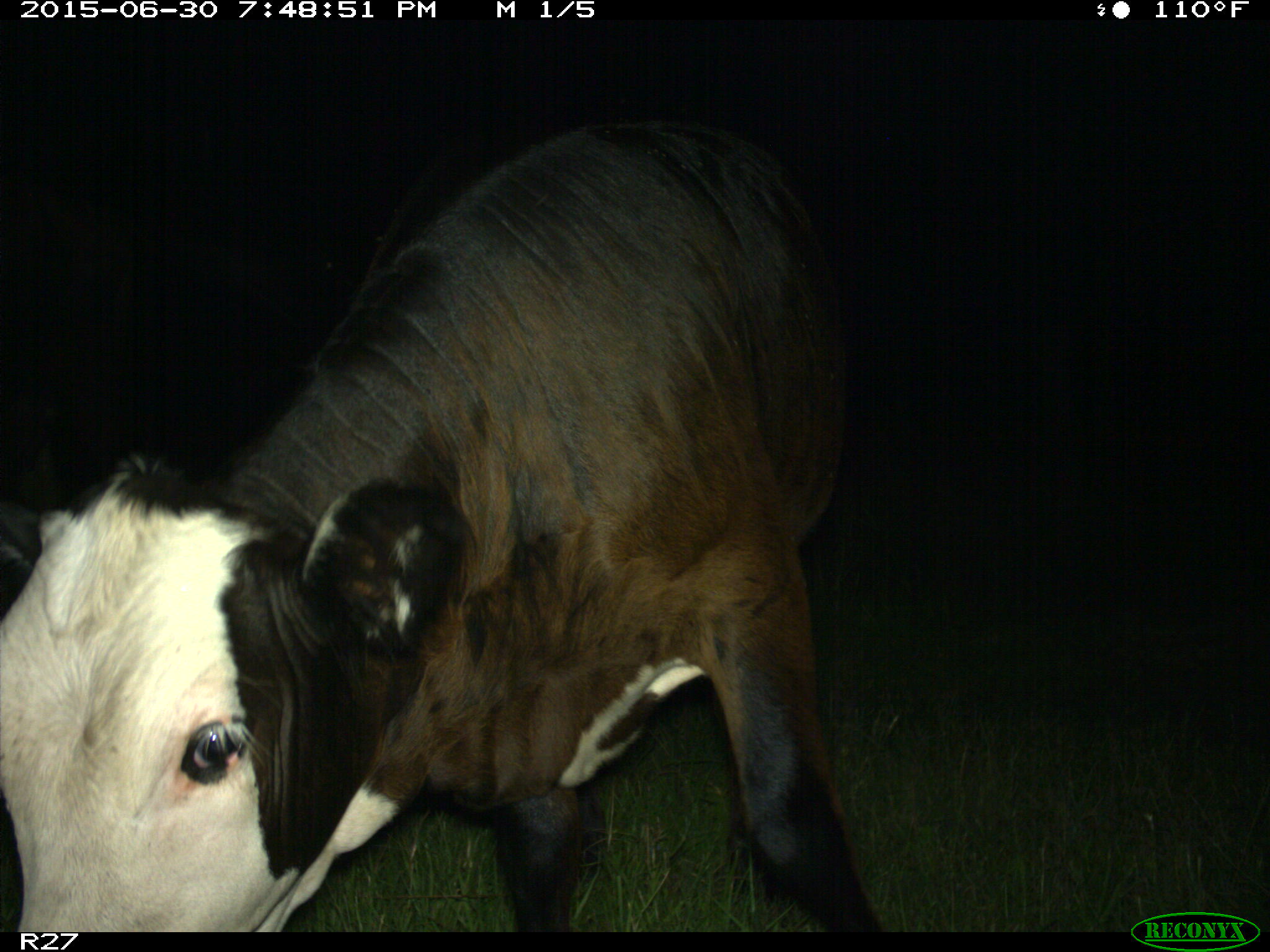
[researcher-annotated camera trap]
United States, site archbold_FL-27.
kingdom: Animalia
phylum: Chordata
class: Mammalia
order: Artiodactyla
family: Bovidae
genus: Bos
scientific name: Bos taurus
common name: domestic cow